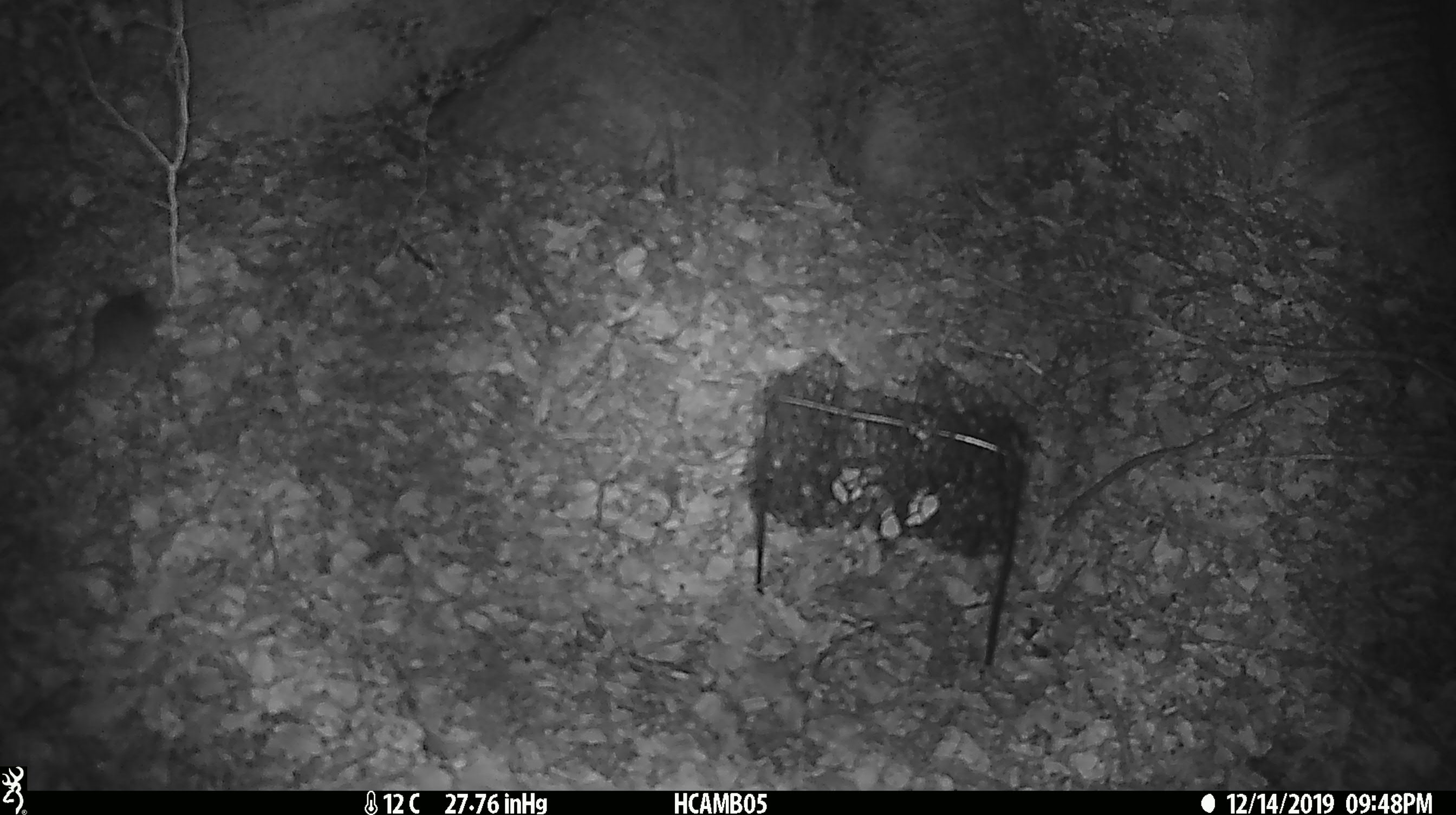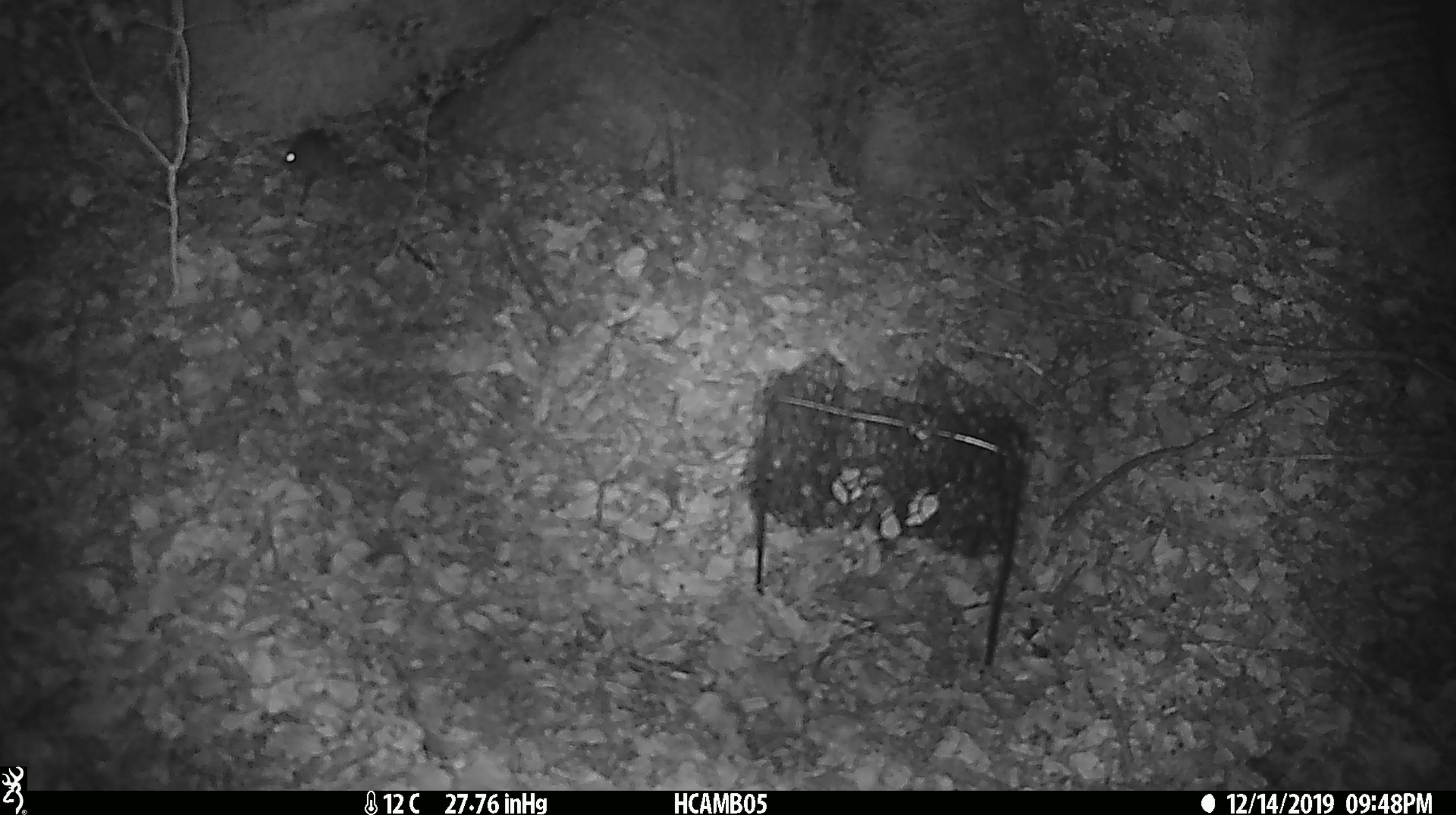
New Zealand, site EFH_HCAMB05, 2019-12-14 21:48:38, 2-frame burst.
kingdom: Animalia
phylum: Chordata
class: Mammalia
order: Rodentia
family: Muridae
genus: Mus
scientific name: Mus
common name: mouse